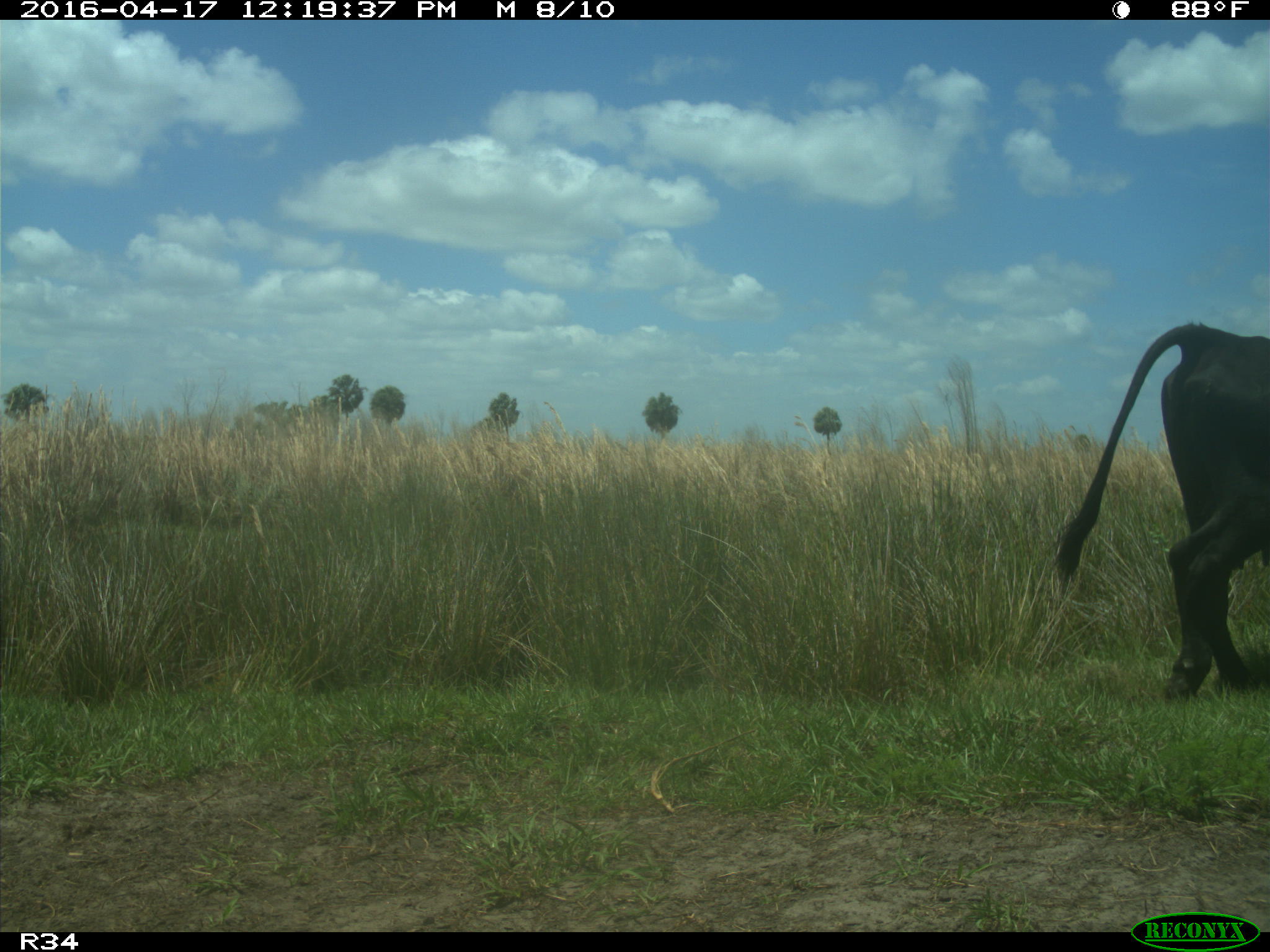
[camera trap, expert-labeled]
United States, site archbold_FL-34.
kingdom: Animalia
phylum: Chordata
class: Mammalia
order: Artiodactyla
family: Bovidae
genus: Bos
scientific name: Bos taurus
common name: domestic cow